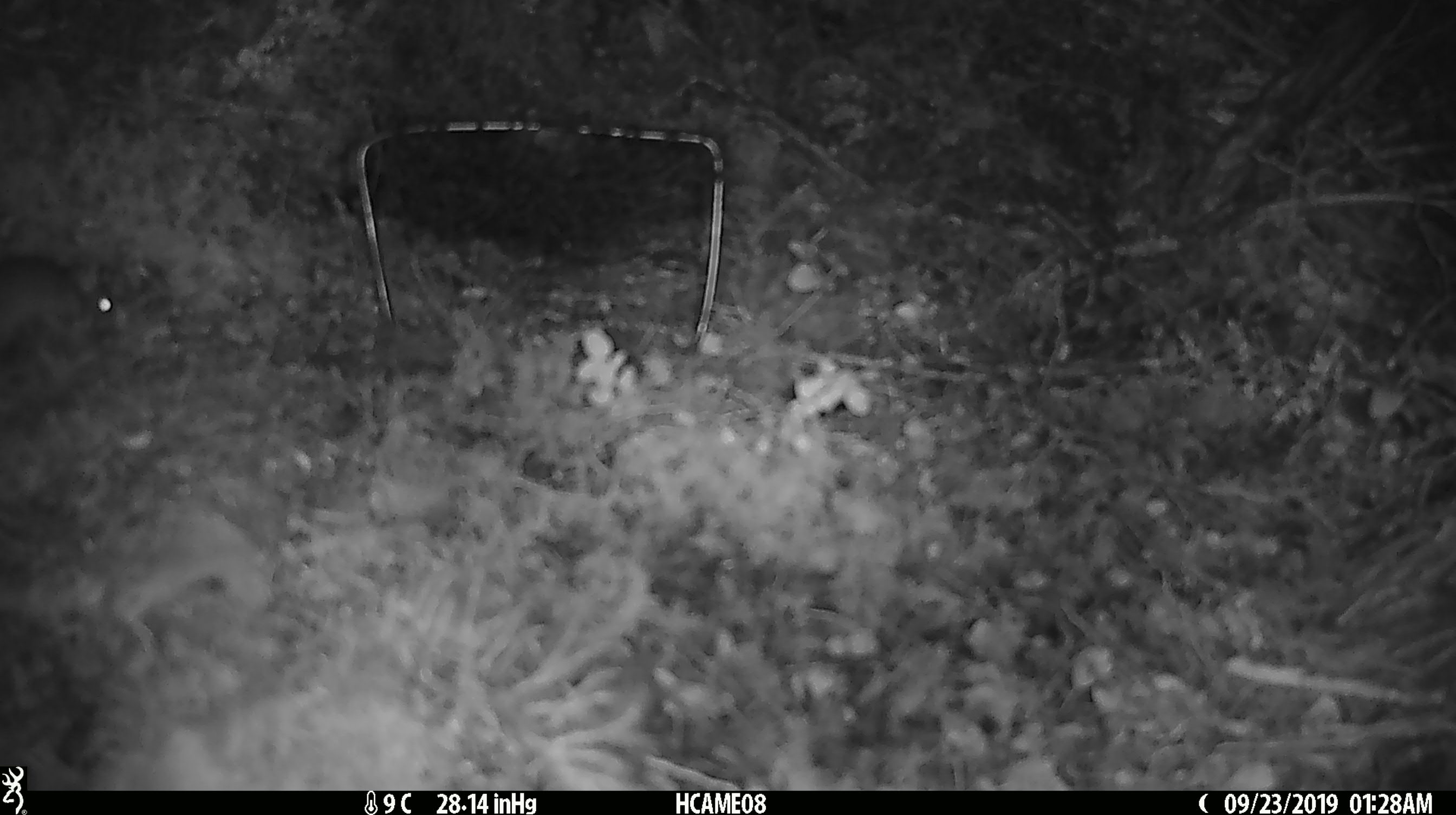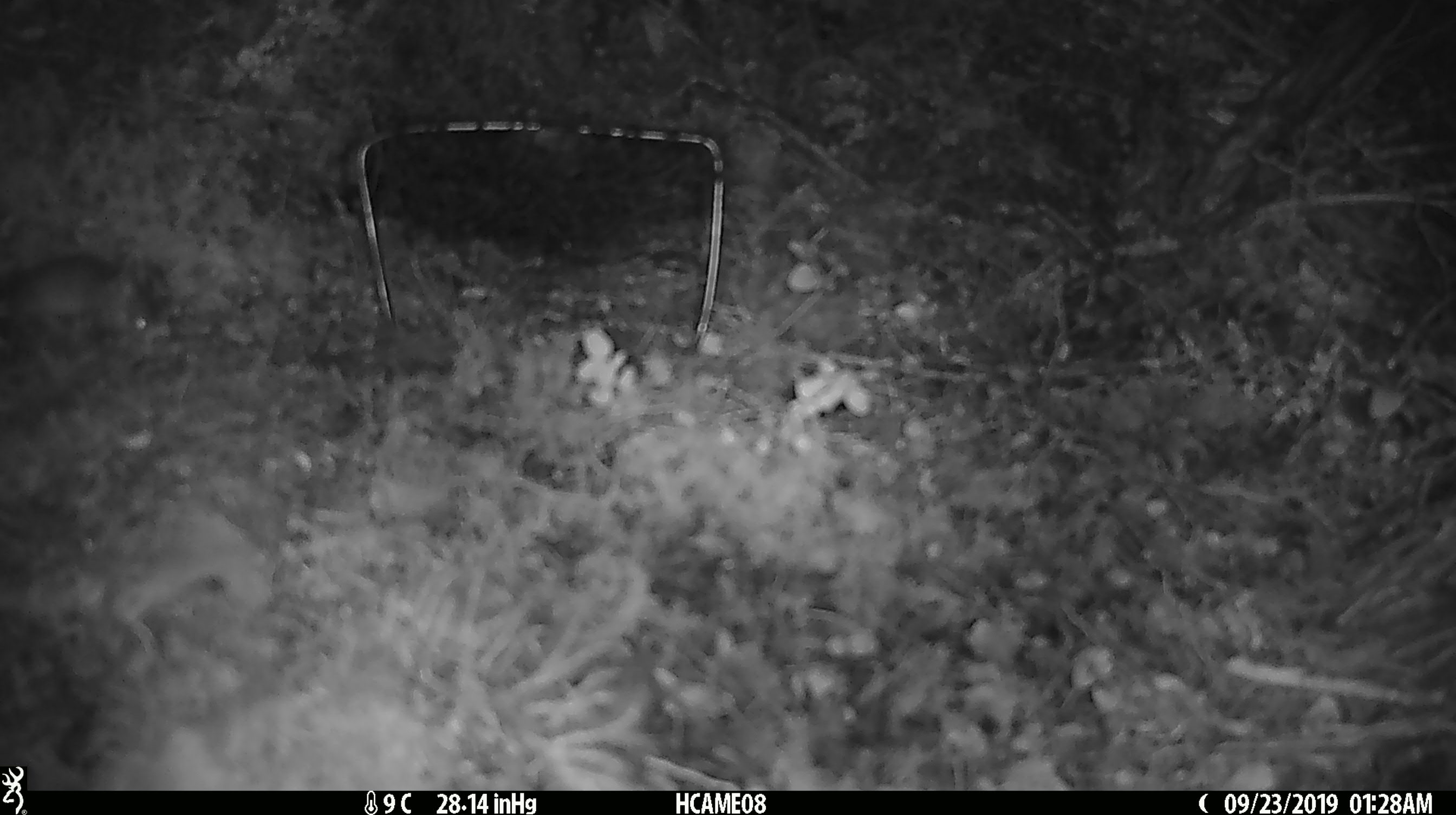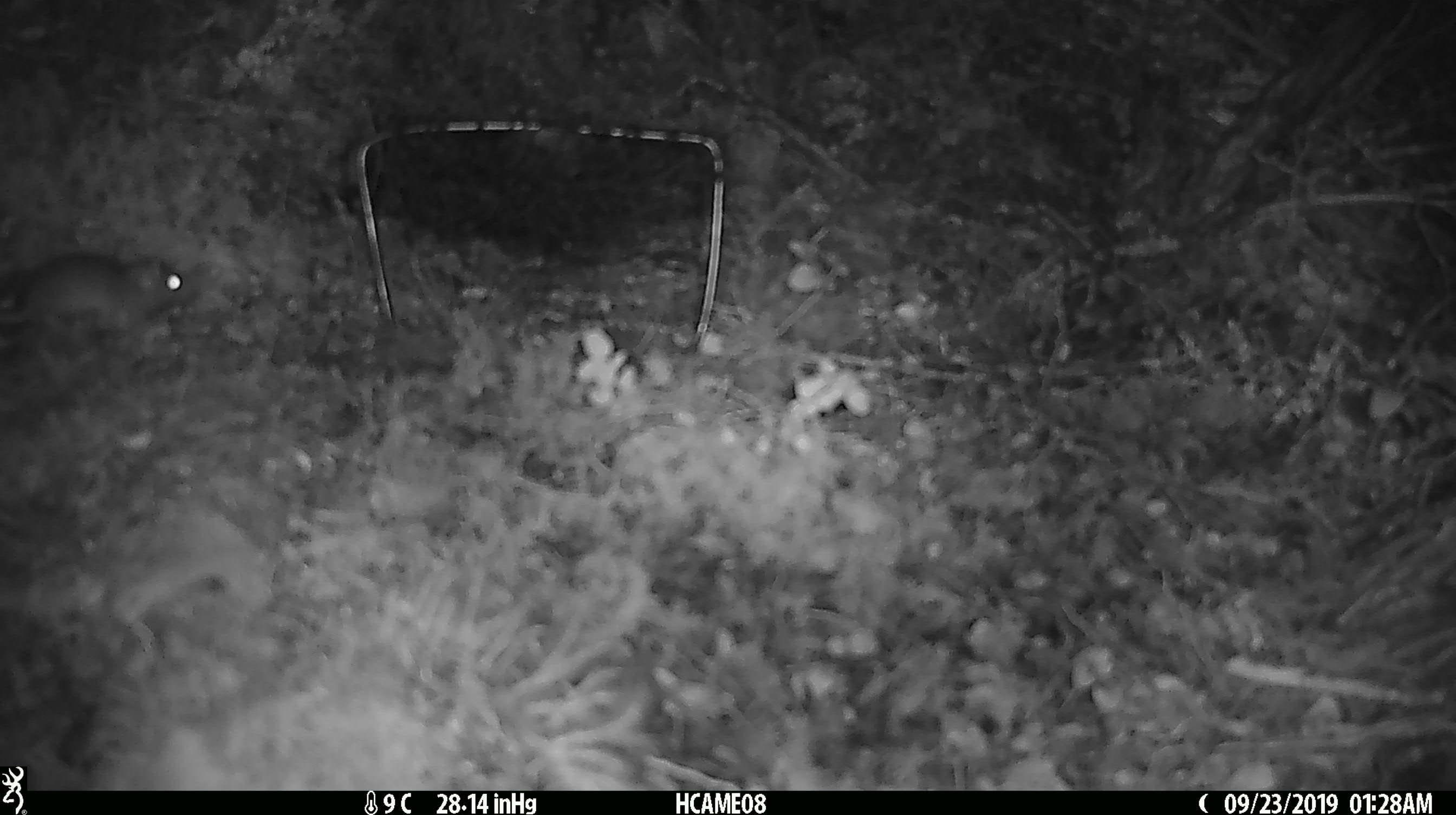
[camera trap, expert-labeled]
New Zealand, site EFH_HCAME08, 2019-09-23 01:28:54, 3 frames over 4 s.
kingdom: Animalia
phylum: Chordata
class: Mammalia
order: Rodentia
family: Muridae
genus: Mus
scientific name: Mus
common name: mouse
Mouse (Mus).